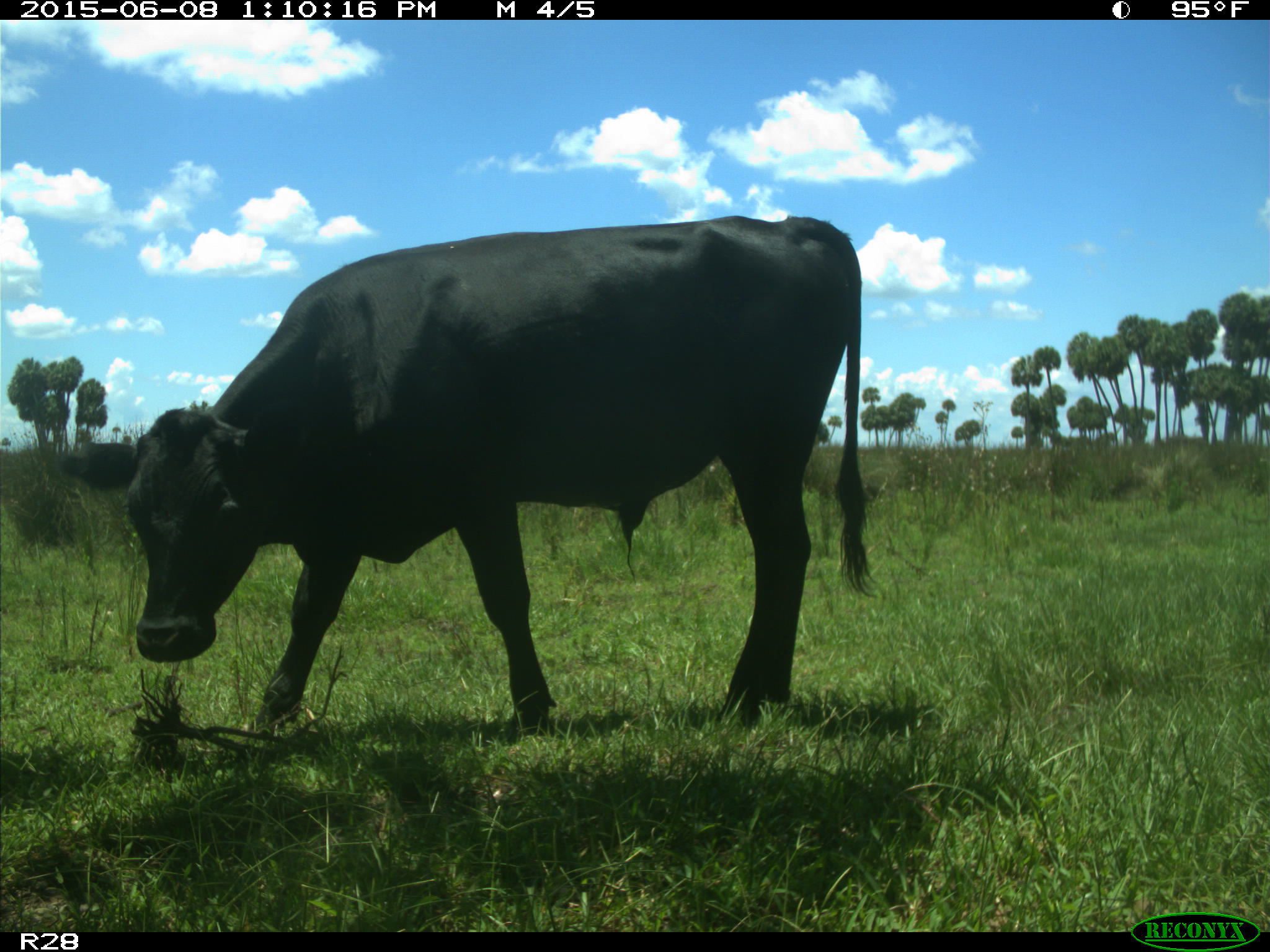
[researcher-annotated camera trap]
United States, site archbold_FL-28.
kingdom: Animalia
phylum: Chordata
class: Mammalia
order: Artiodactyla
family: Bovidae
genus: Bos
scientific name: Bos taurus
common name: domestic cow